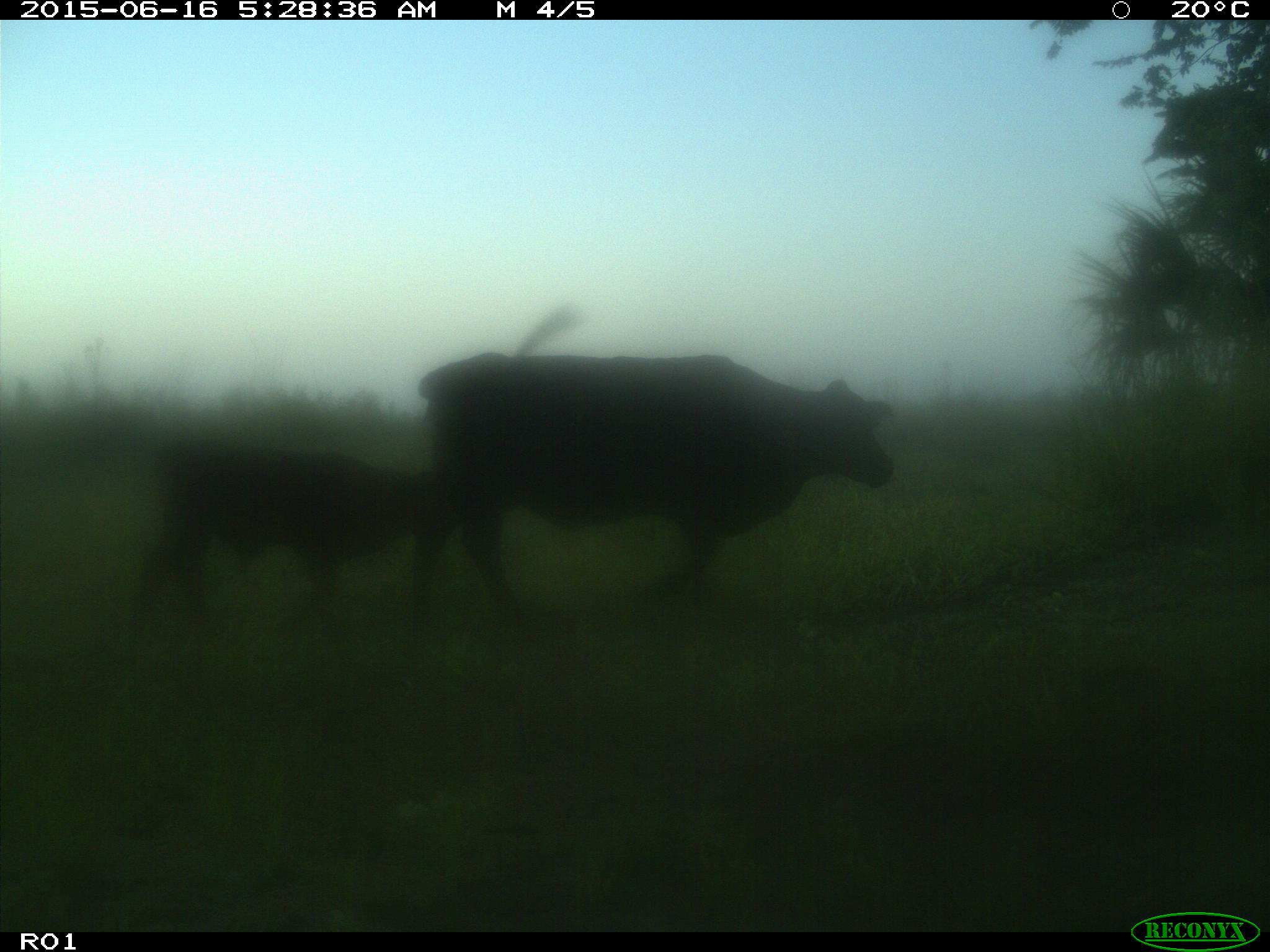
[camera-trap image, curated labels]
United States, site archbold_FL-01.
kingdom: Animalia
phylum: Chordata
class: Mammalia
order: Artiodactyla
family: Bovidae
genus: Bos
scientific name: Bos taurus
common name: domestic cow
Bos taurus (domestic cow).